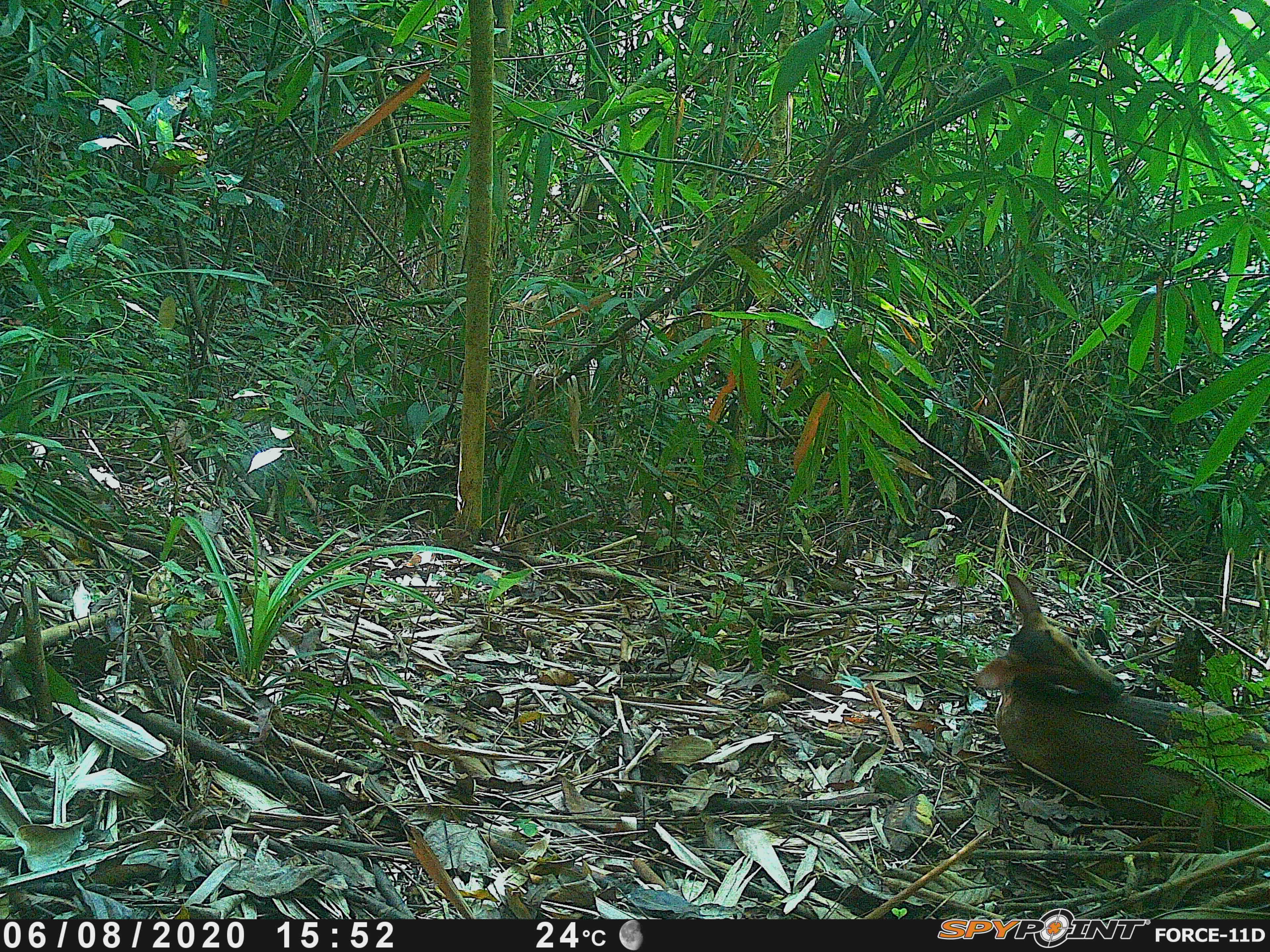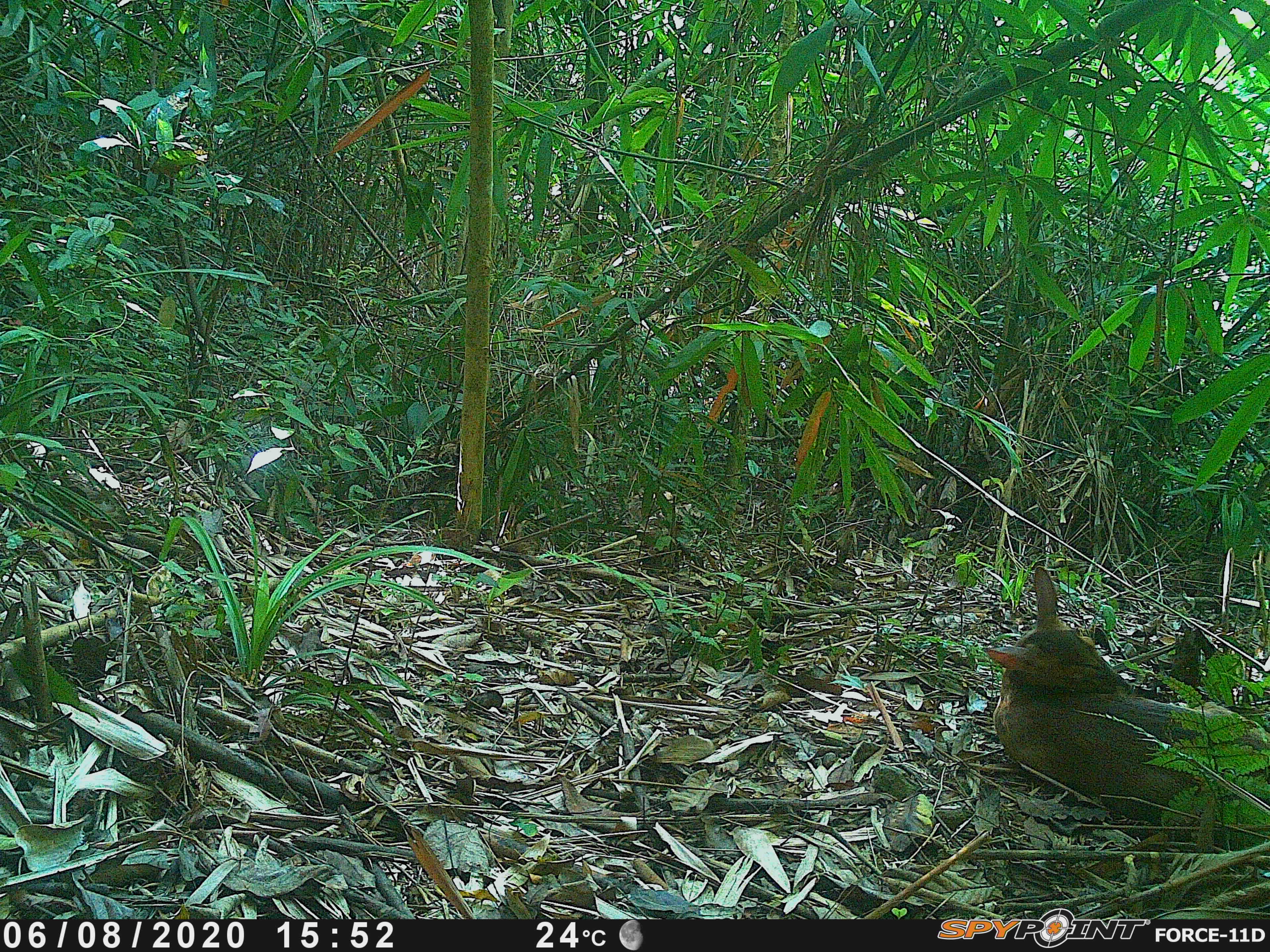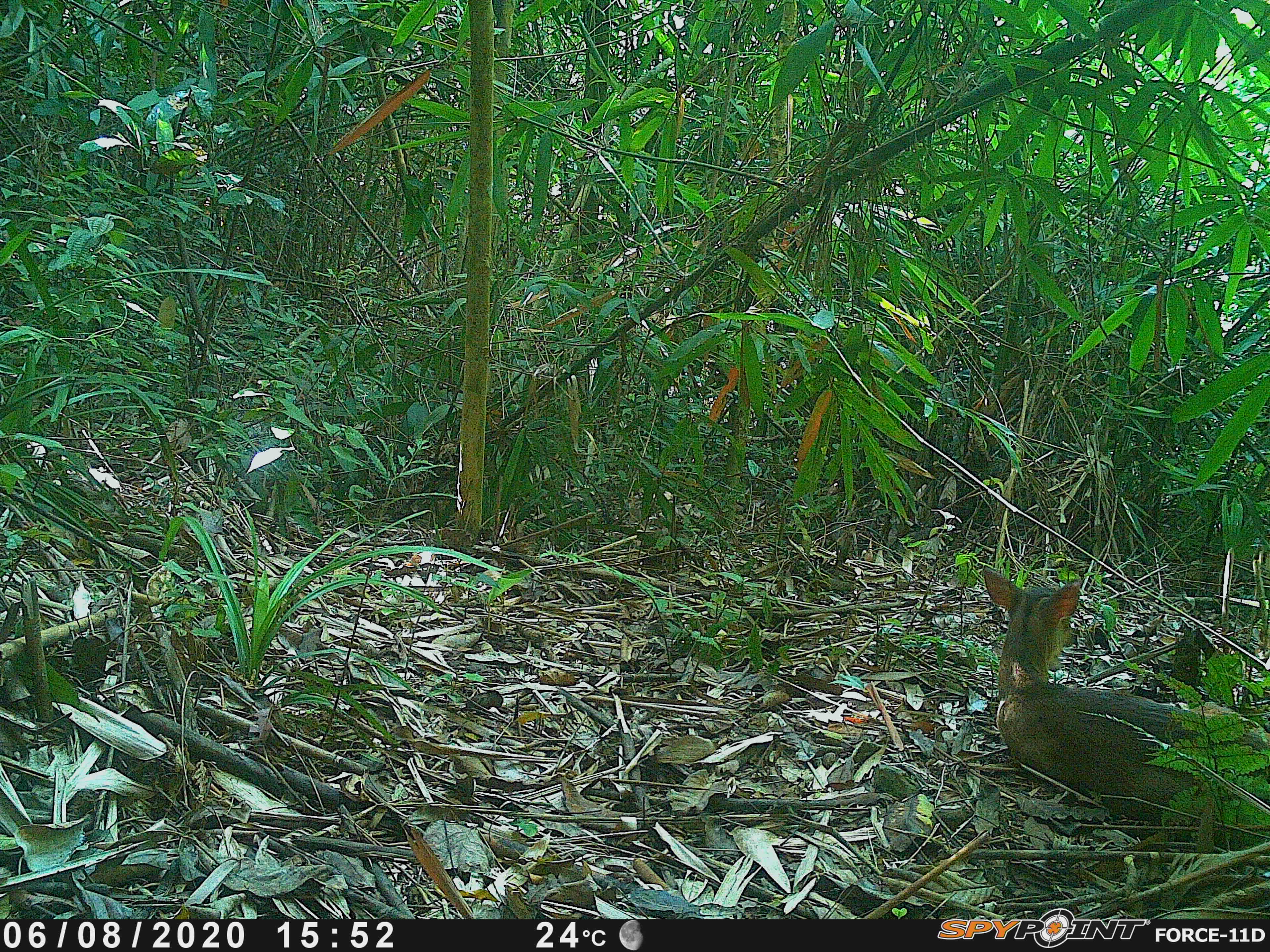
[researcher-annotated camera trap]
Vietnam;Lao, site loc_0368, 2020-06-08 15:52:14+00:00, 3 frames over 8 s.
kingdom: Animalia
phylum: Chordata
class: Mammalia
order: Artiodactyla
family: Cervidae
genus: Muntiacus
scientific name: Muntiacus vuquangensis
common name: large-antlered muntjac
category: large antlered muntjac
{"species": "large antlered muntjac (large-antlered muntjac) (Muntiacus vuquangensis)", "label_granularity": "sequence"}